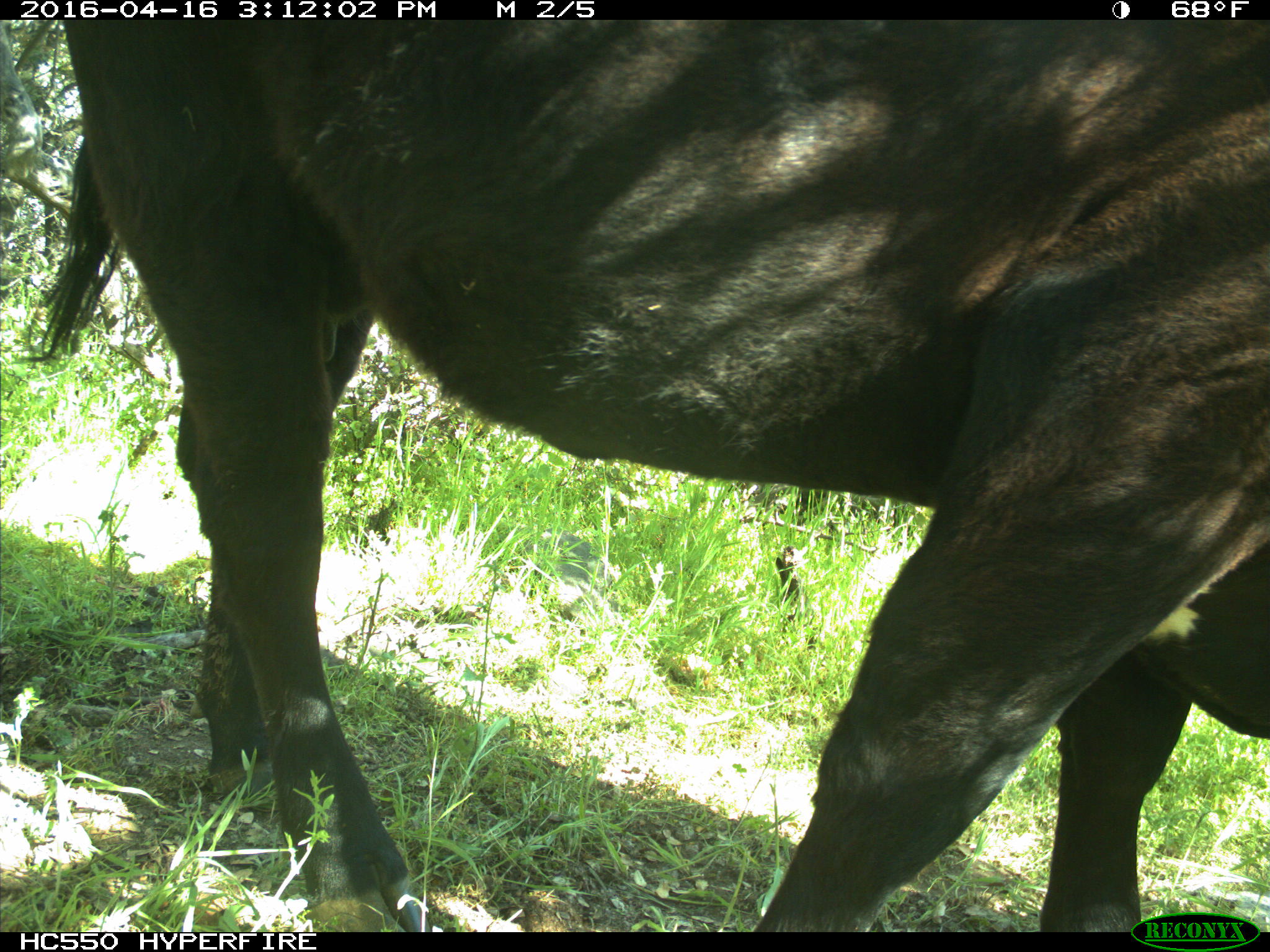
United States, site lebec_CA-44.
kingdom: Animalia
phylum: Chordata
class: Mammalia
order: Artiodactyla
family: Bovidae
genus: Bos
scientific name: Bos taurus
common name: domestic cow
Bos taurus (domestic cow).